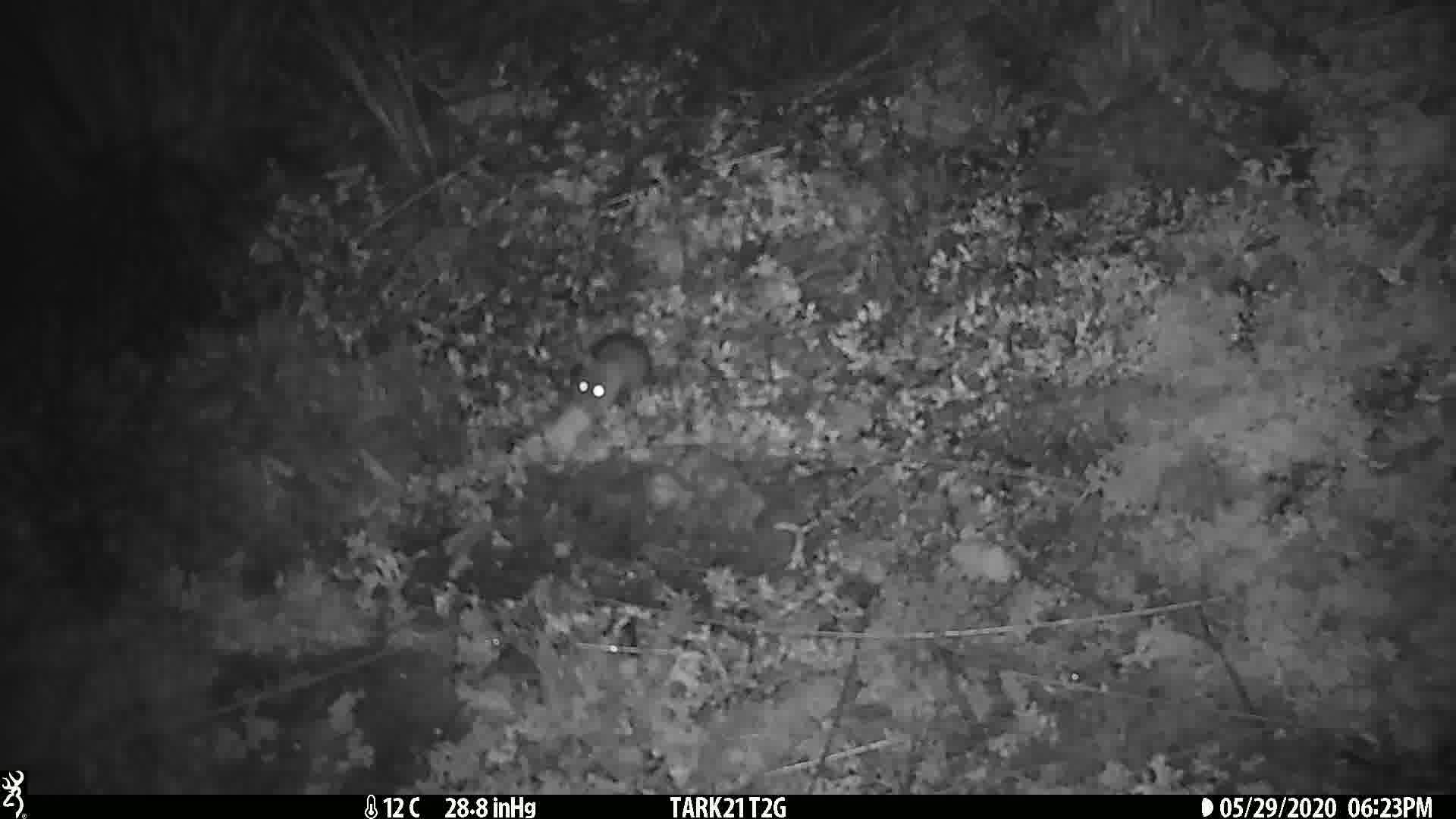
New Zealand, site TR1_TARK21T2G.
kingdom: Animalia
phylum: Chordata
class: Mammalia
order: Rodentia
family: Muridae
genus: Mus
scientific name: Mus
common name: mouse